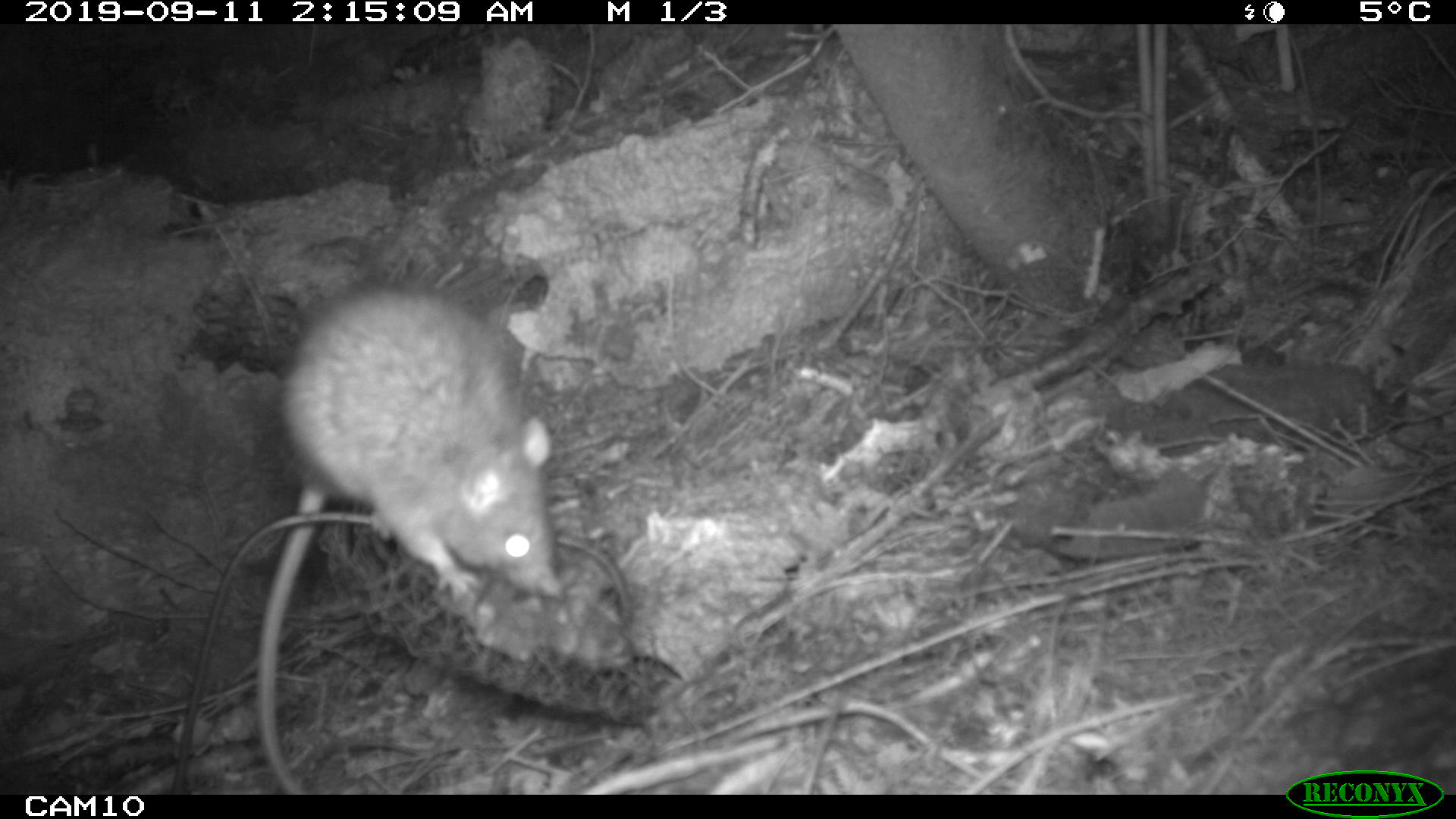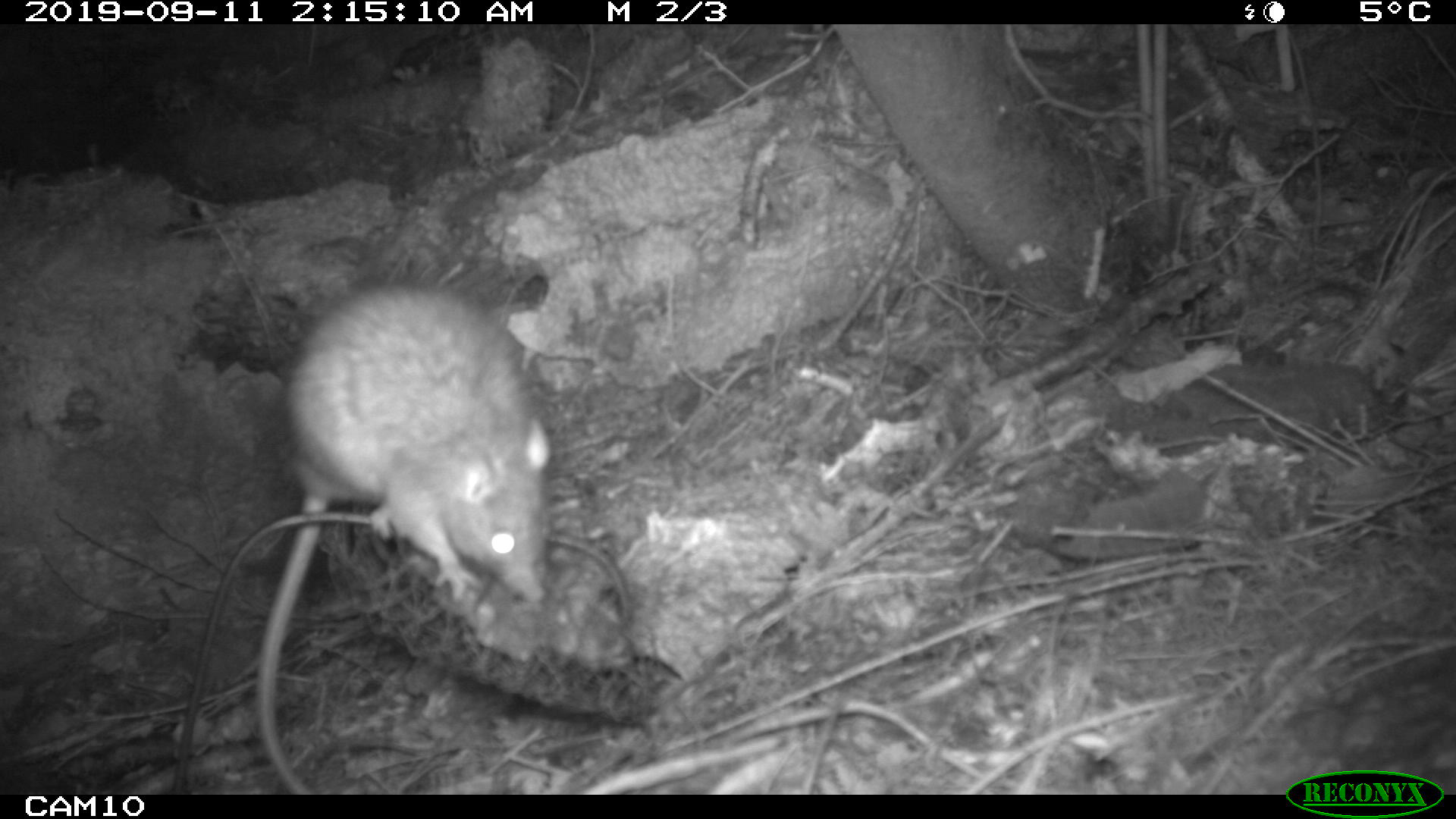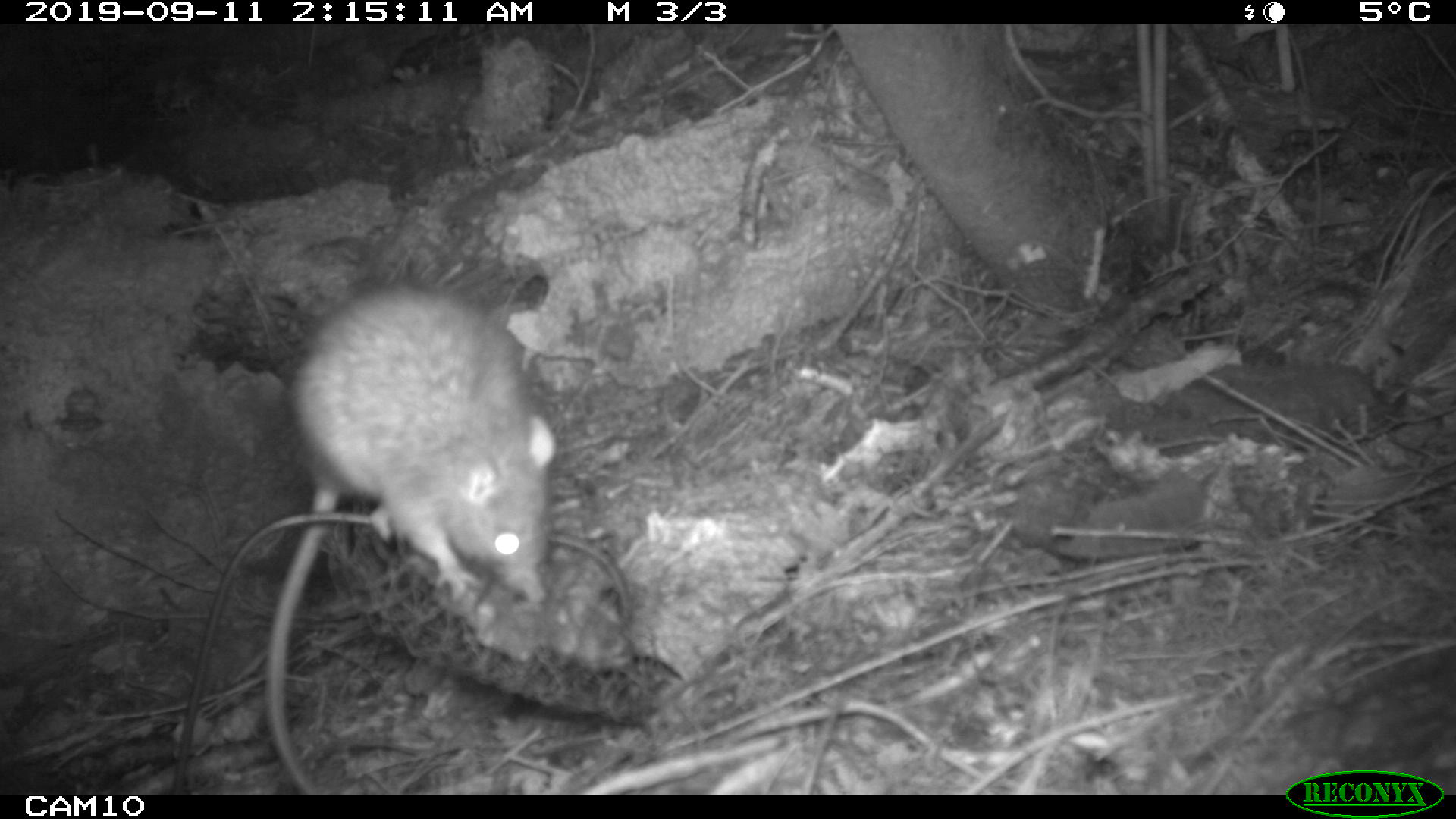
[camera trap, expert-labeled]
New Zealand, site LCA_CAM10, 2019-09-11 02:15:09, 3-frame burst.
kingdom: Animalia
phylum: Chordata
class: Mammalia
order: Rodentia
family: Muridae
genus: Rattus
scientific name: Rattus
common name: rat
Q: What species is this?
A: Rat (Rattus).